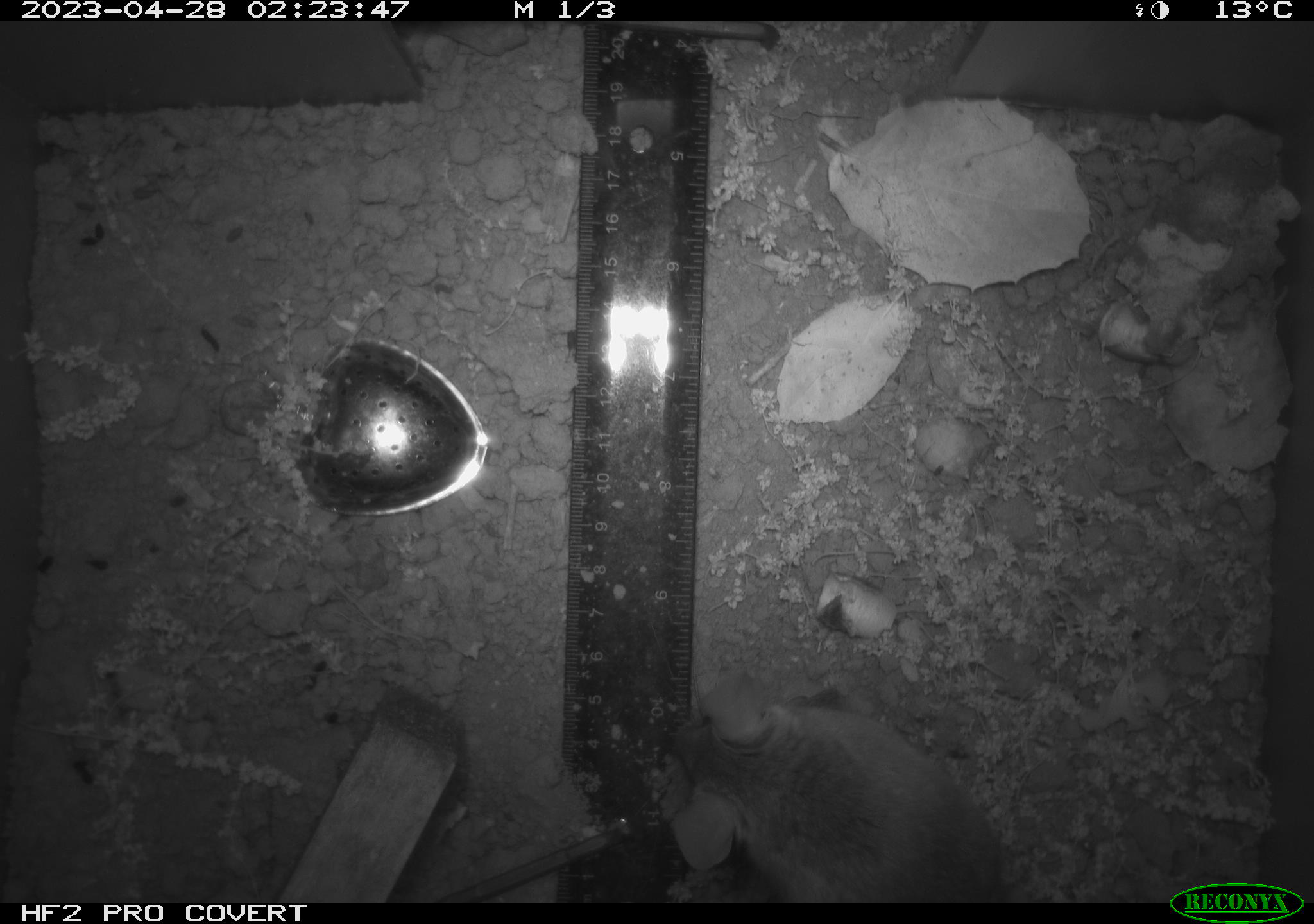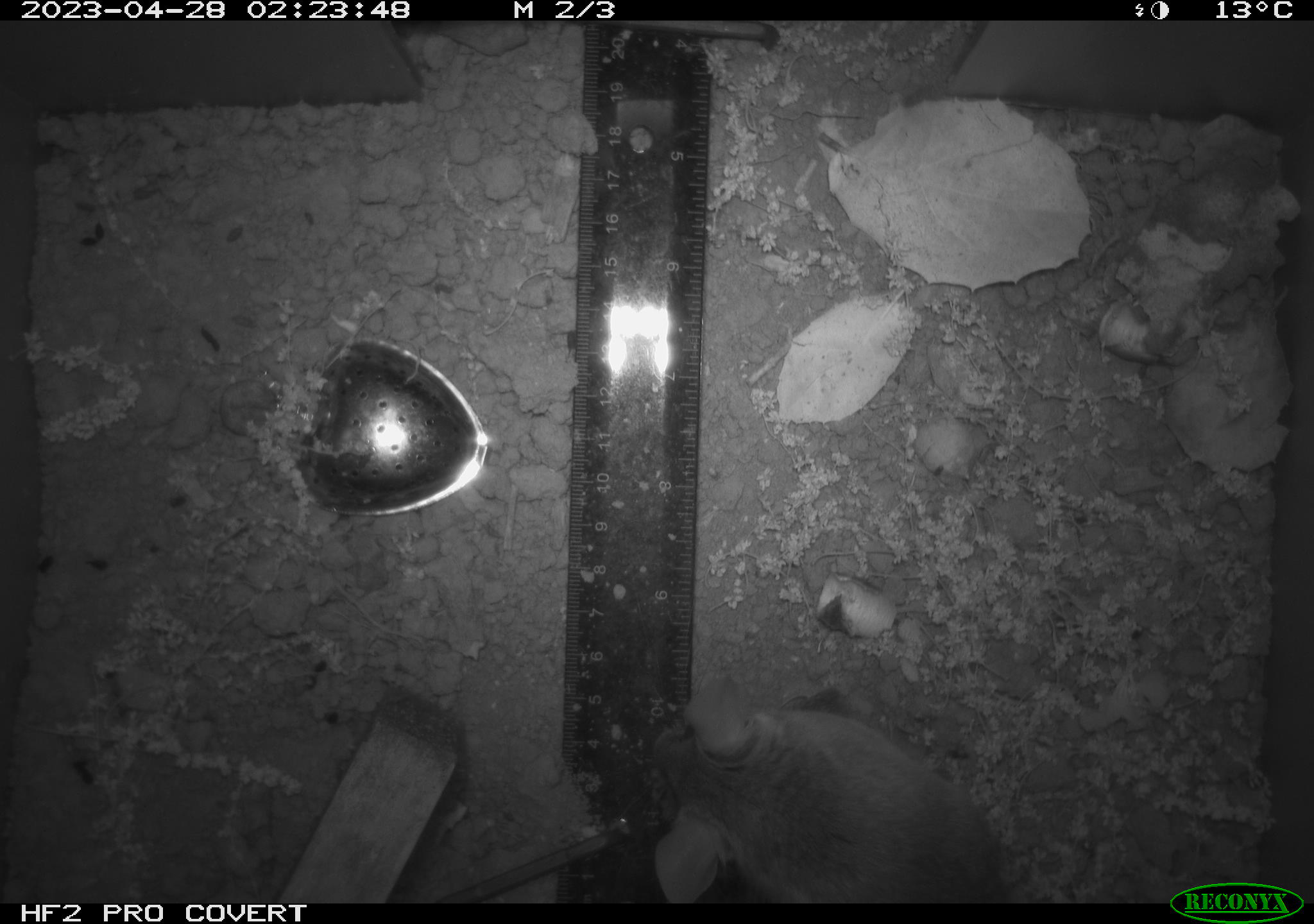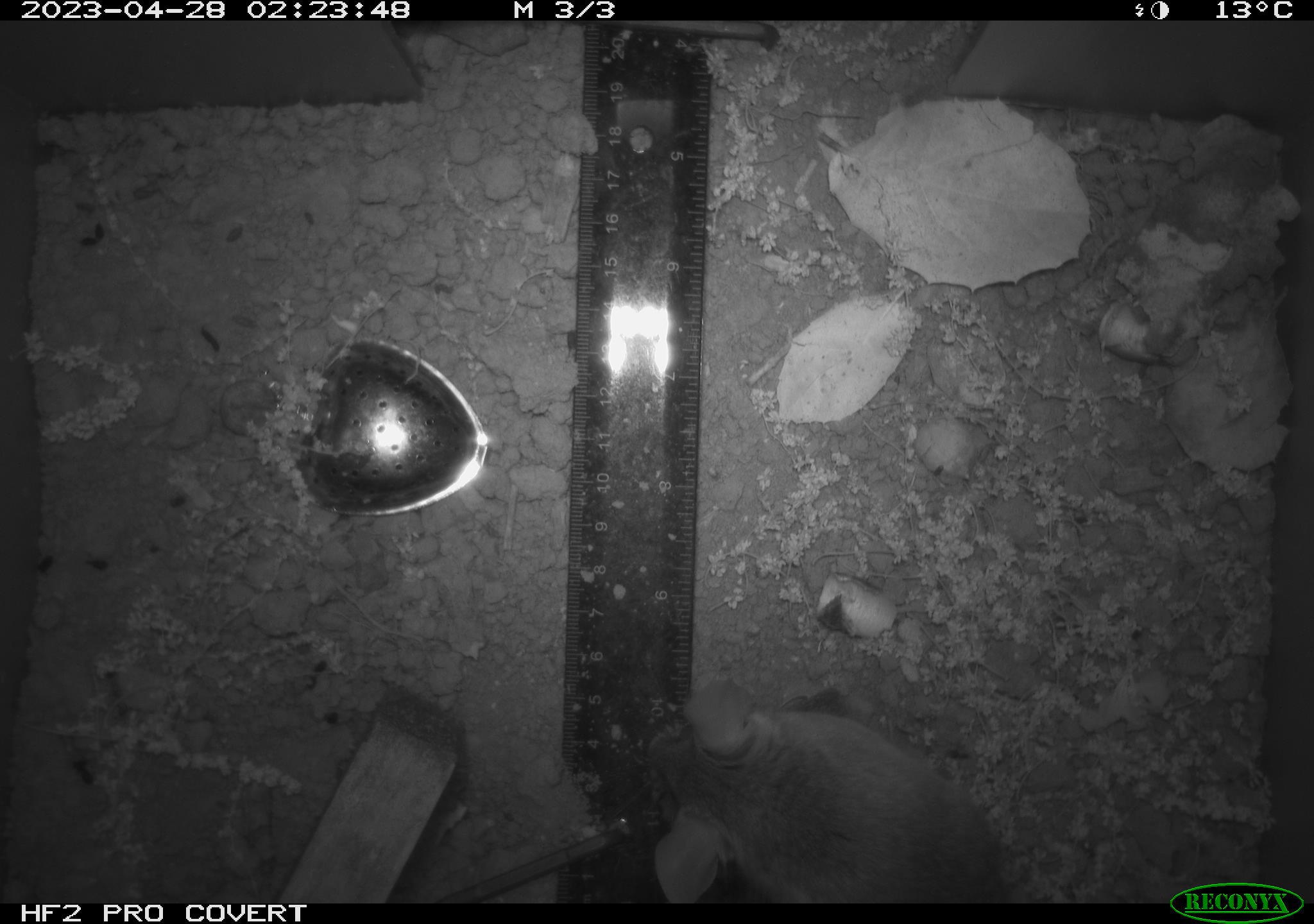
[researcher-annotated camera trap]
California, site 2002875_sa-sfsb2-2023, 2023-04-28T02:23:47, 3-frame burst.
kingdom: Animalia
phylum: Chordata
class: Mammalia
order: Rodentia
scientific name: Rodentia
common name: mouse species